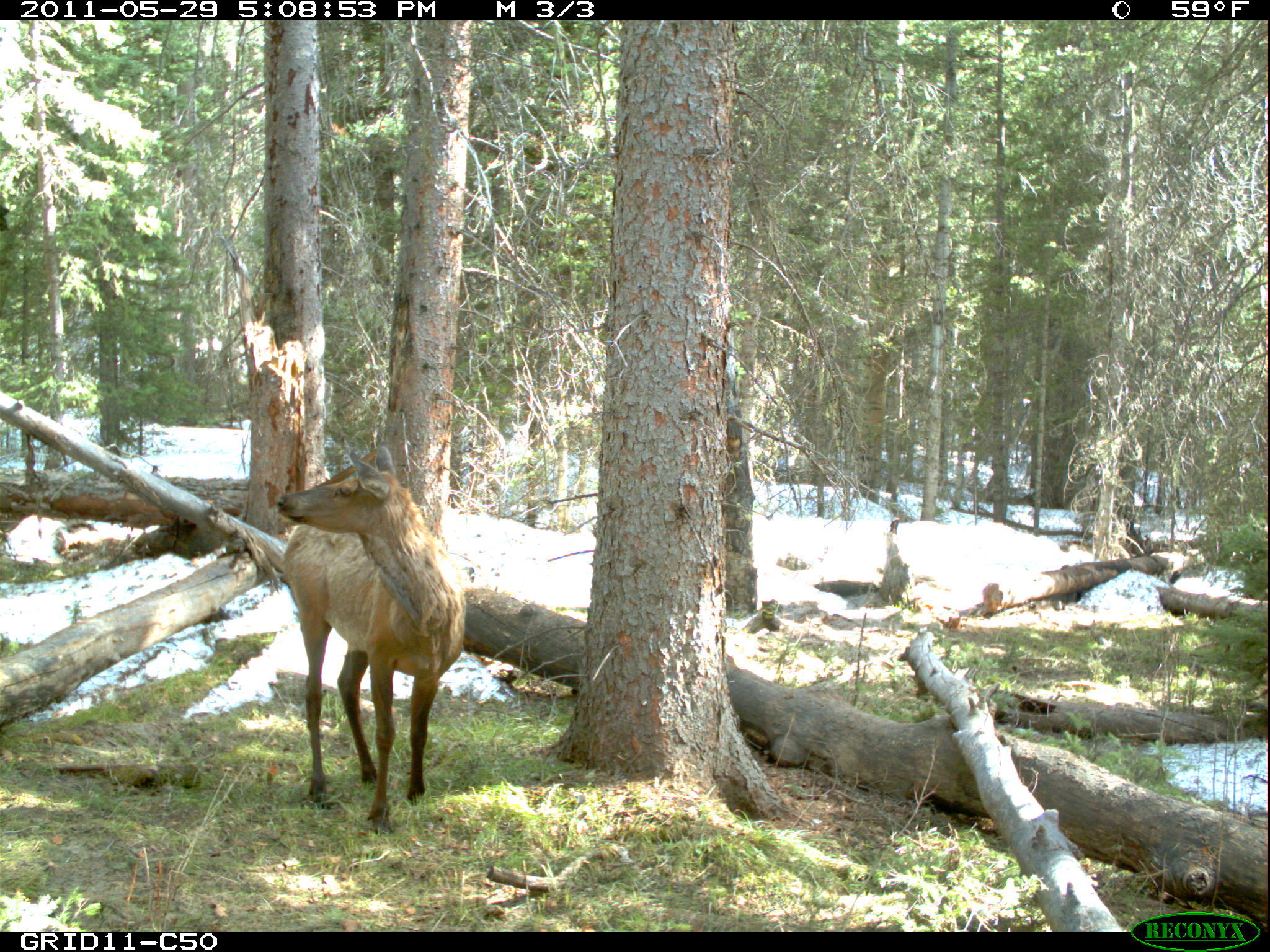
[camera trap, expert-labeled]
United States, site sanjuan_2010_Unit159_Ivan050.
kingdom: Animalia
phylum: Chordata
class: Mammalia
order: Artiodactyla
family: Cervidae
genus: Cervus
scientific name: Cervus elaphus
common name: red deer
Cervus elaphus (red deer).